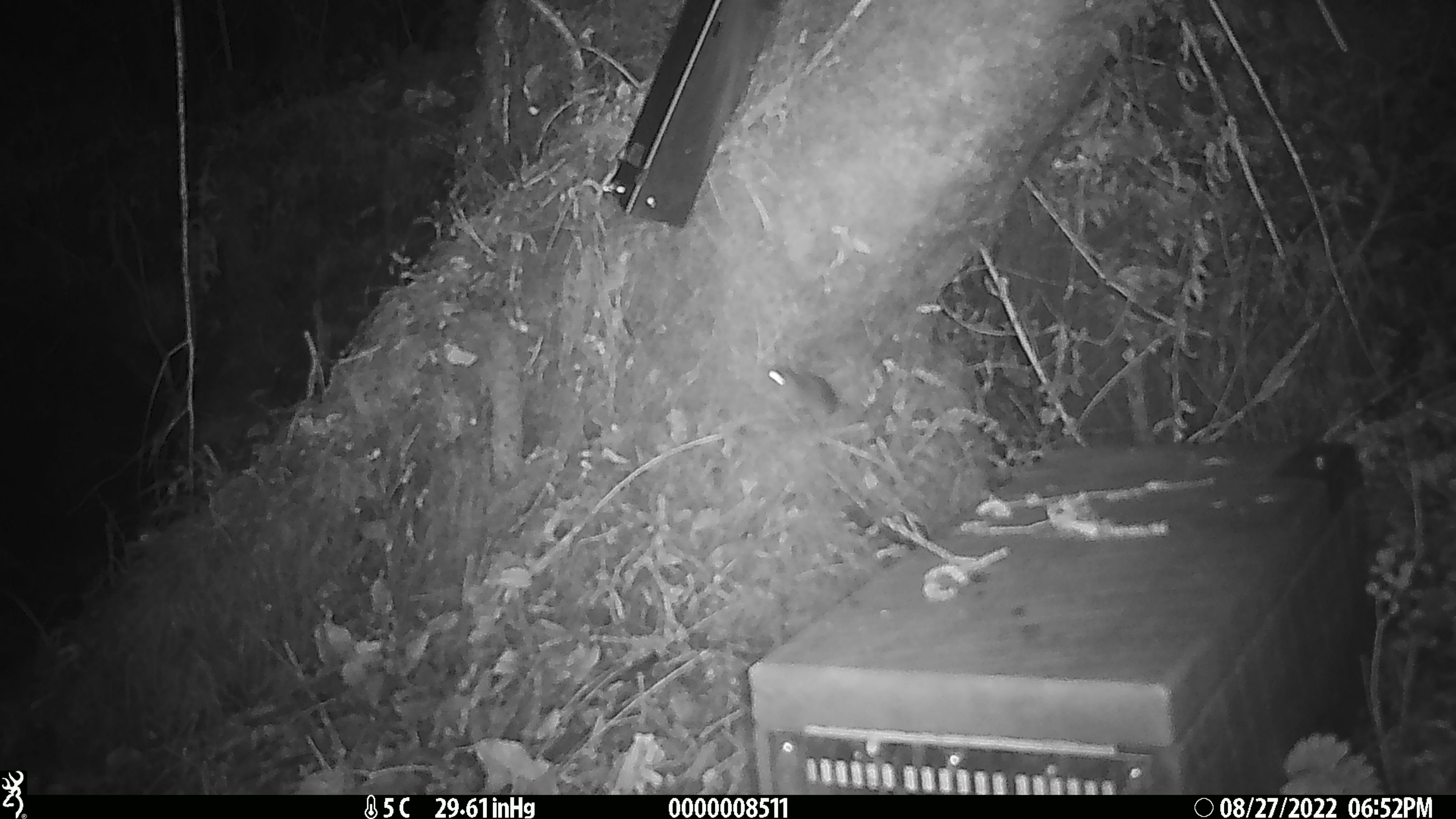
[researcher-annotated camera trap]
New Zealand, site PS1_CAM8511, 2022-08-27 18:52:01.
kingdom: Animalia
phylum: Chordata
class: Mammalia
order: Rodentia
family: Muridae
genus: Mus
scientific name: Mus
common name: mouse